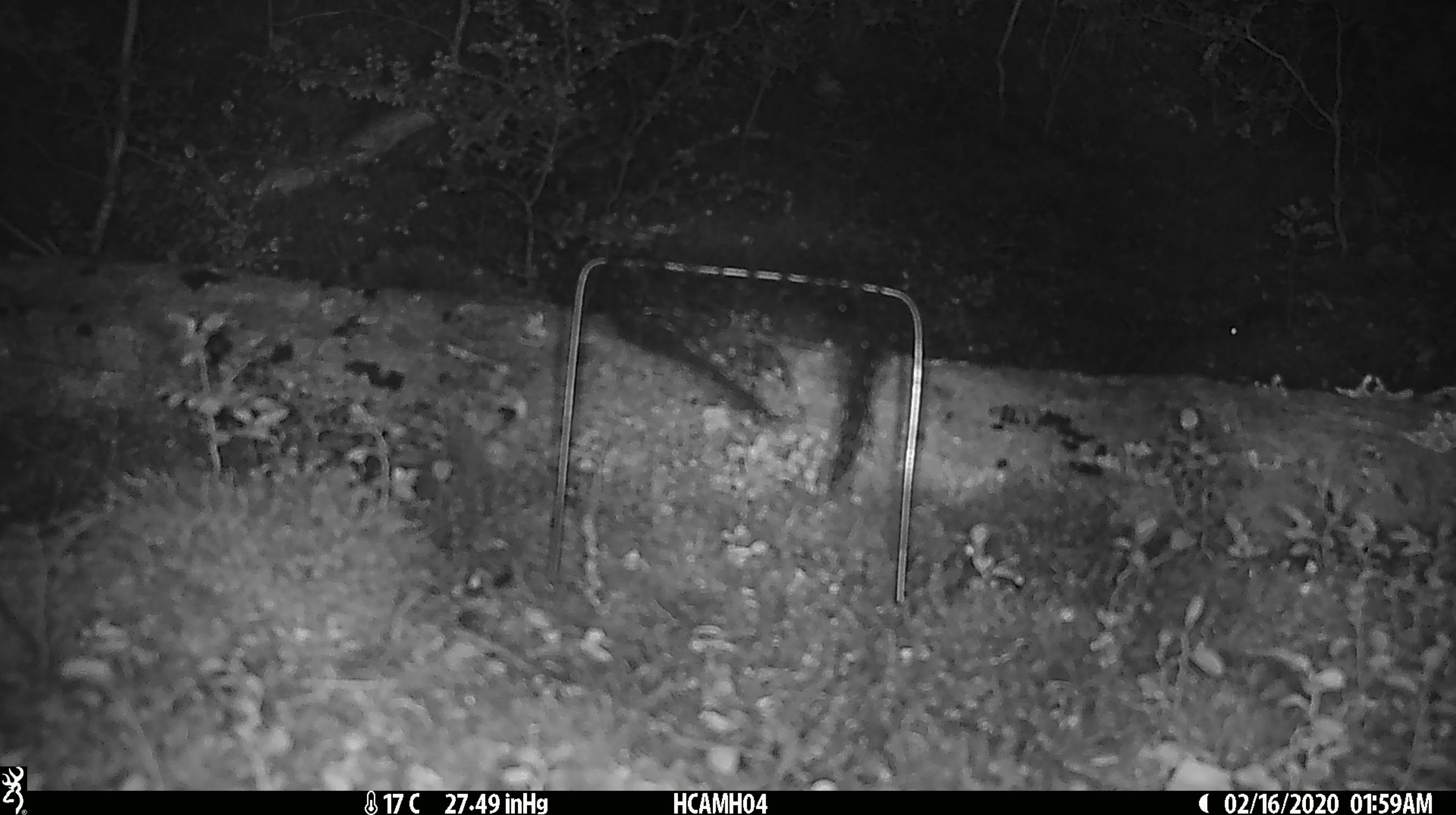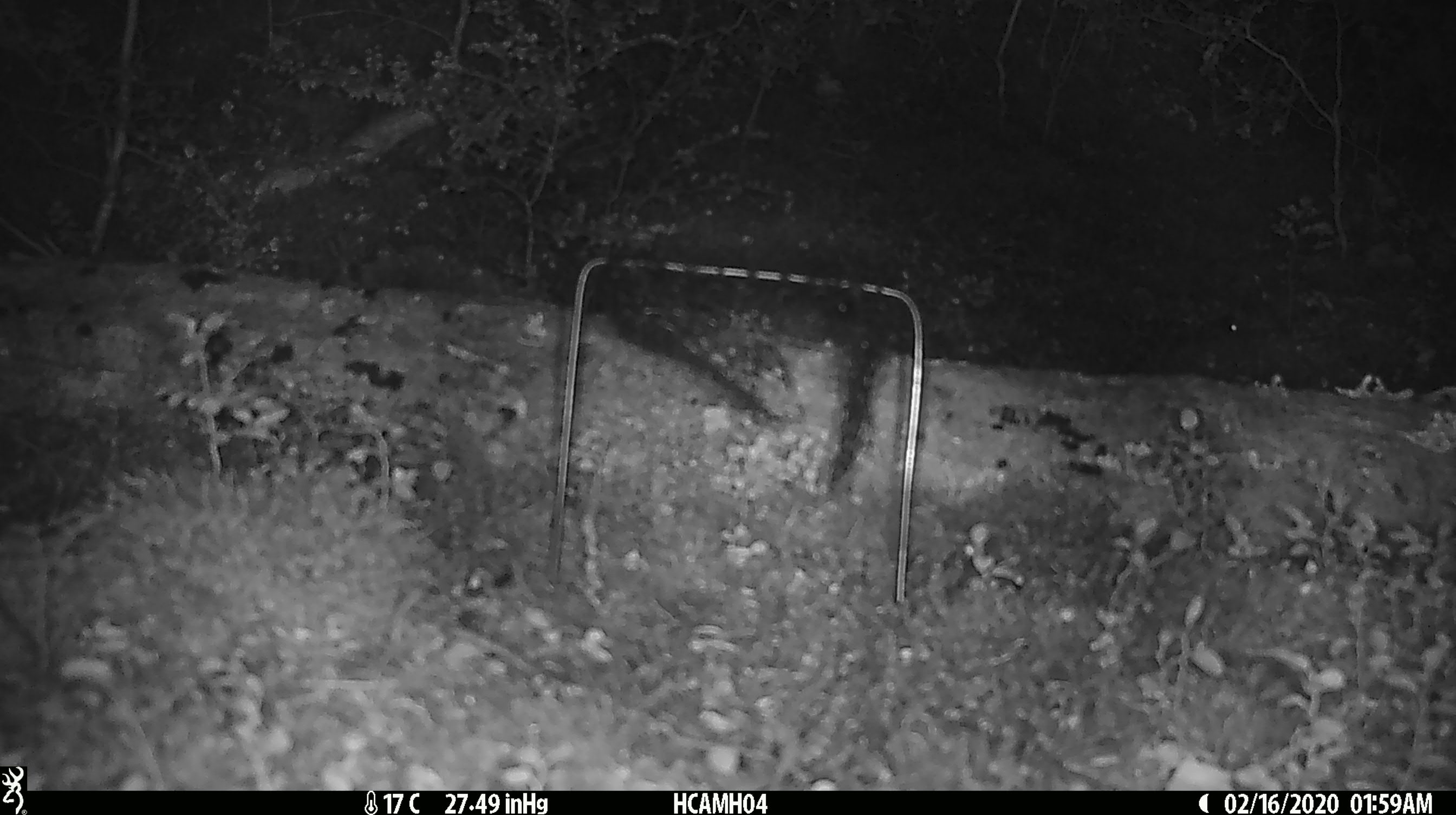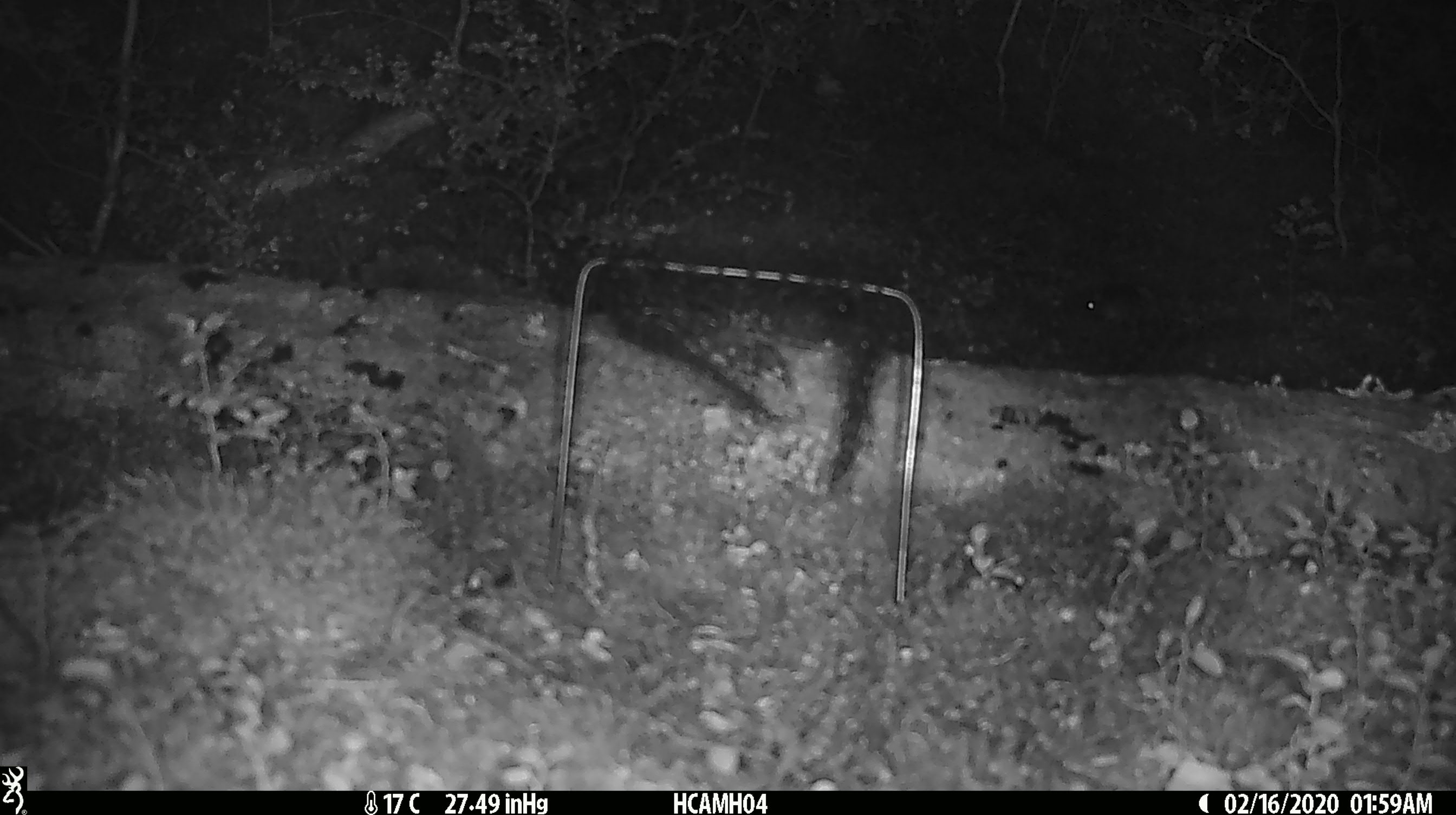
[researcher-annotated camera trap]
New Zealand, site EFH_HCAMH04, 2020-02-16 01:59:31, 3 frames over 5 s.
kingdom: Animalia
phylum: Chordata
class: Mammalia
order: Rodentia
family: Muridae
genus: Mus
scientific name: Mus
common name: mouse